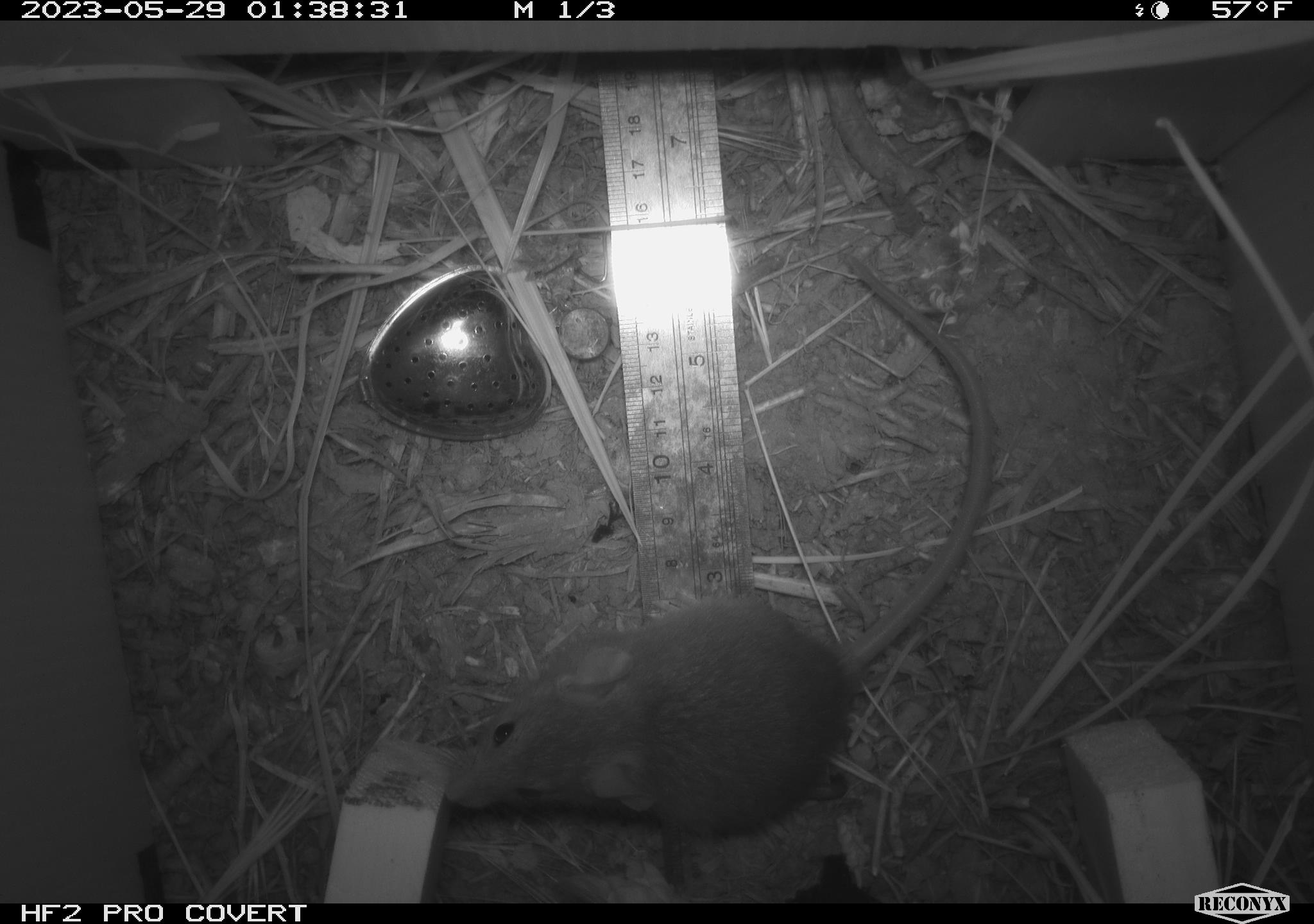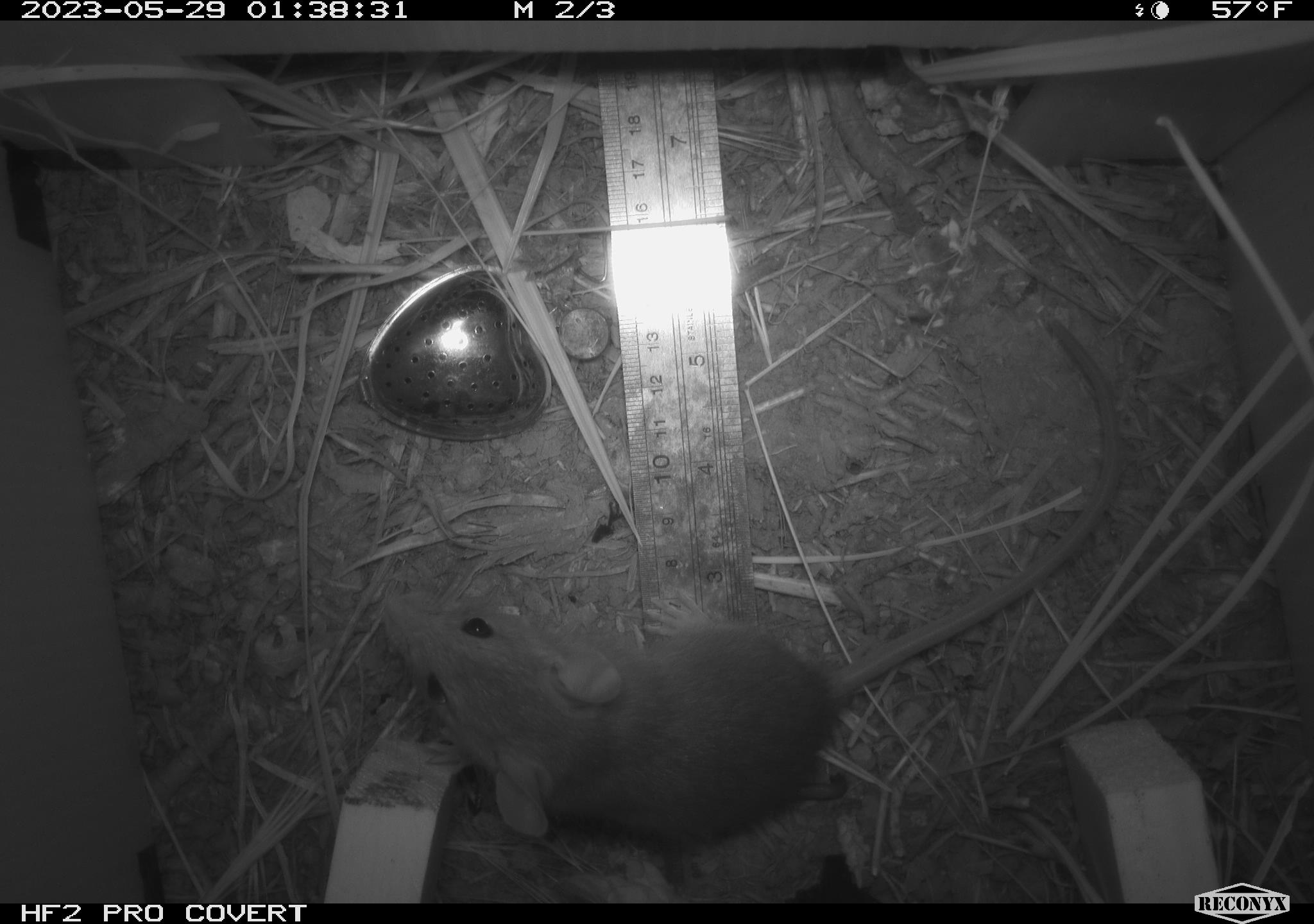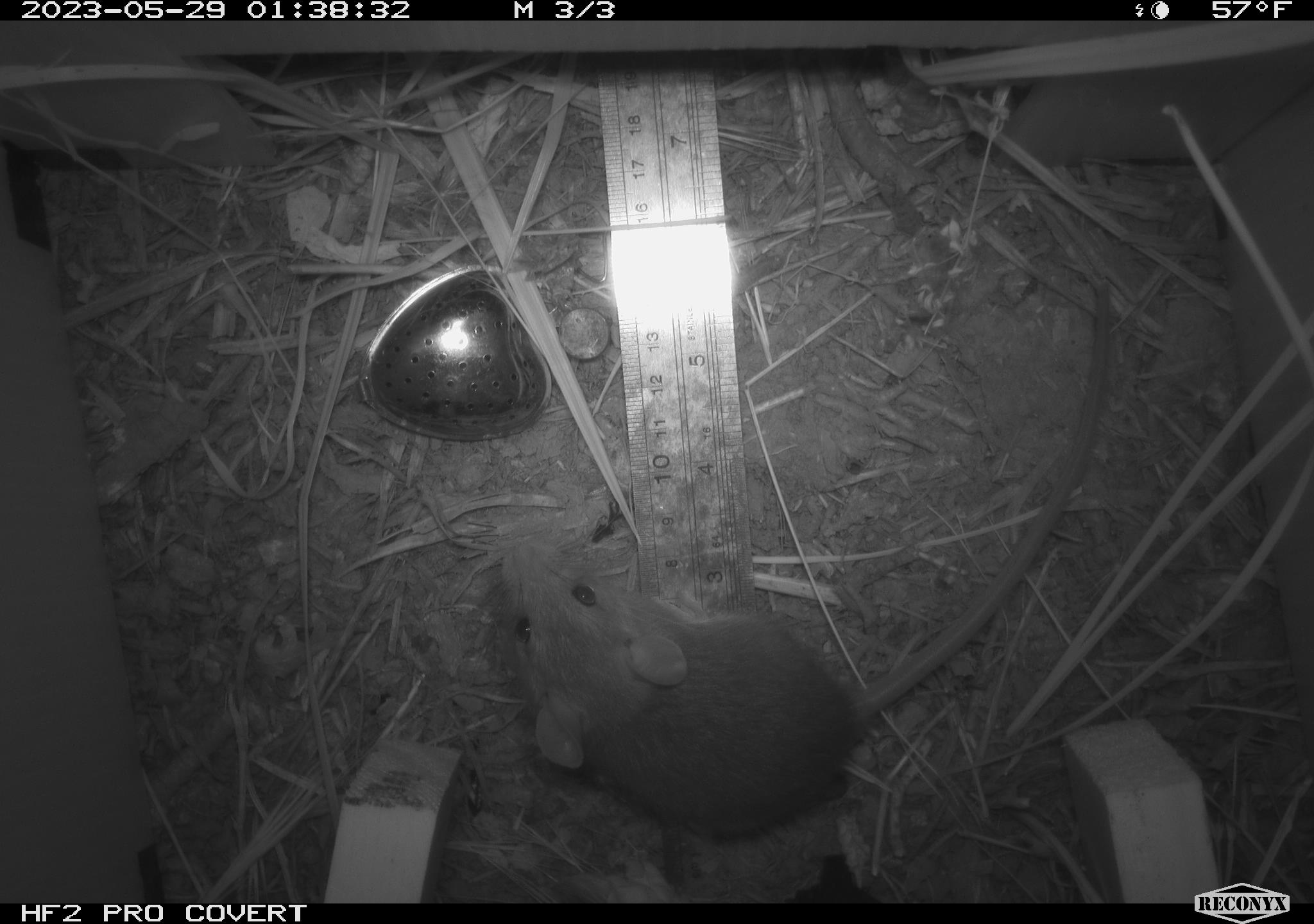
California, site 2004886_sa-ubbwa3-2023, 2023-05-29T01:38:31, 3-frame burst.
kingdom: Animalia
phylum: Chordata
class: Mammalia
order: Rodentia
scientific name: Rodentia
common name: mouse species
Mouse species (Rodentia).